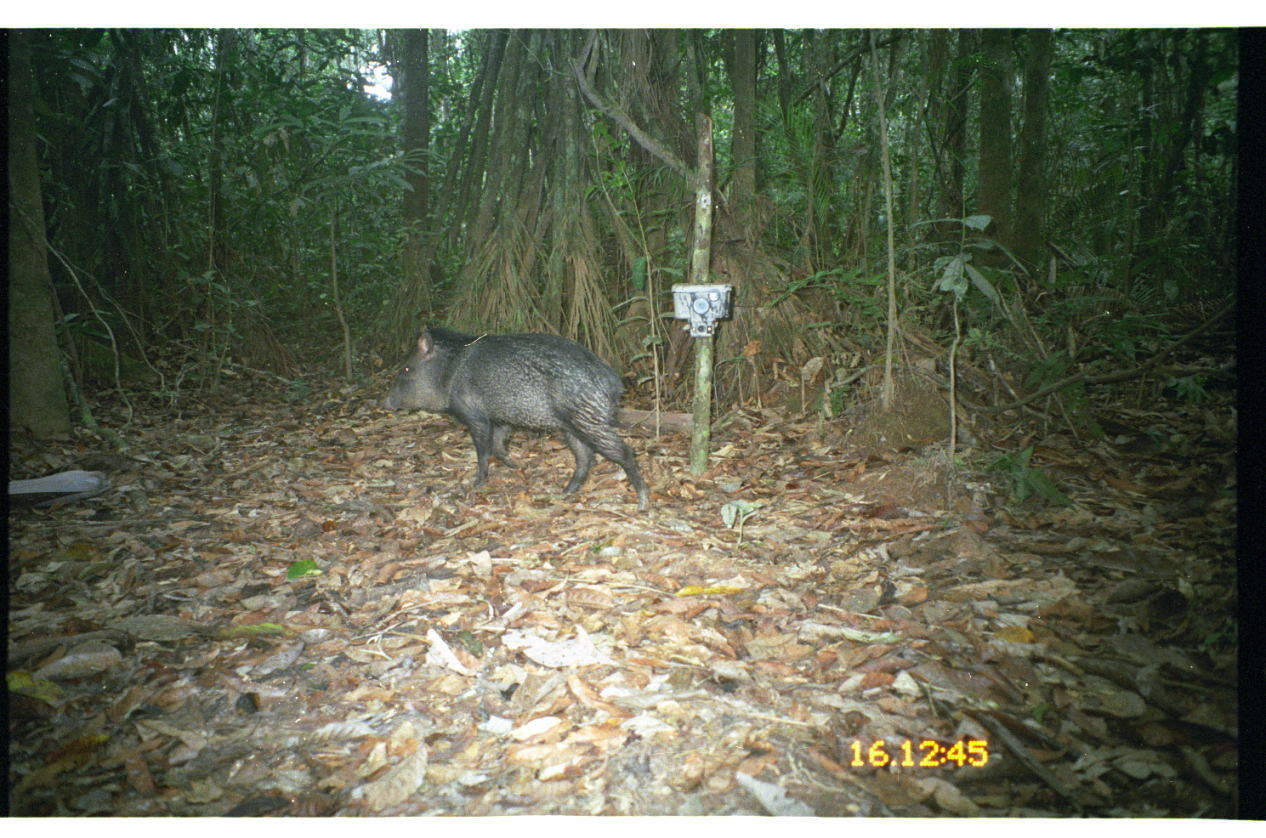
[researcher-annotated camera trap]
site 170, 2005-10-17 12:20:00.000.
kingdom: Animalia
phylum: Chordata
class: Mammalia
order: Artiodactyla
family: Tayassuidae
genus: Pecari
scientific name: Pecari tajacu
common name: collared peccary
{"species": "Pecari tajacu (collared peccary)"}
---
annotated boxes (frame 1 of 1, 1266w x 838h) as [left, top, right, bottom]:
pecari tajacu: [381, 324, 651, 512]